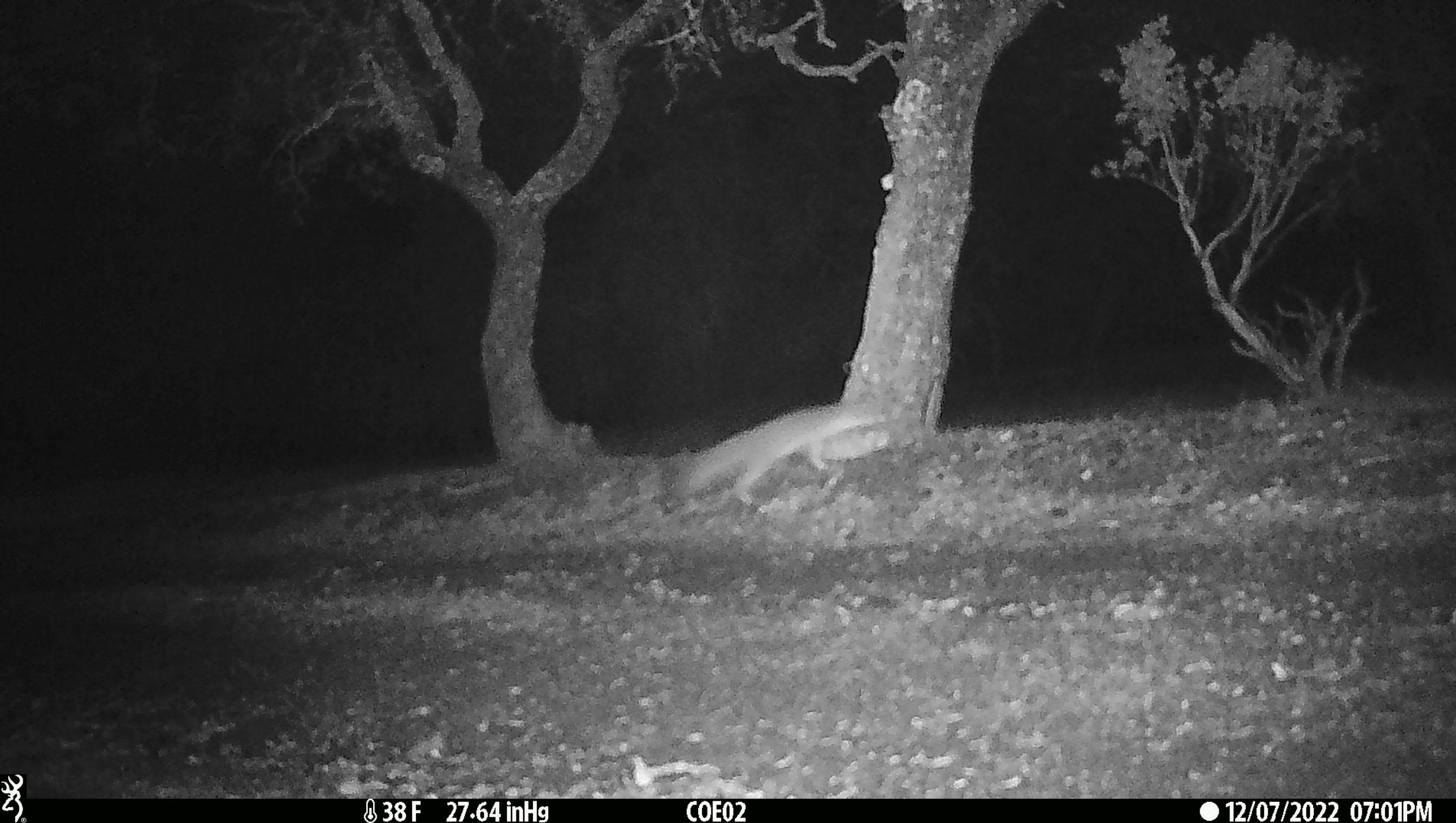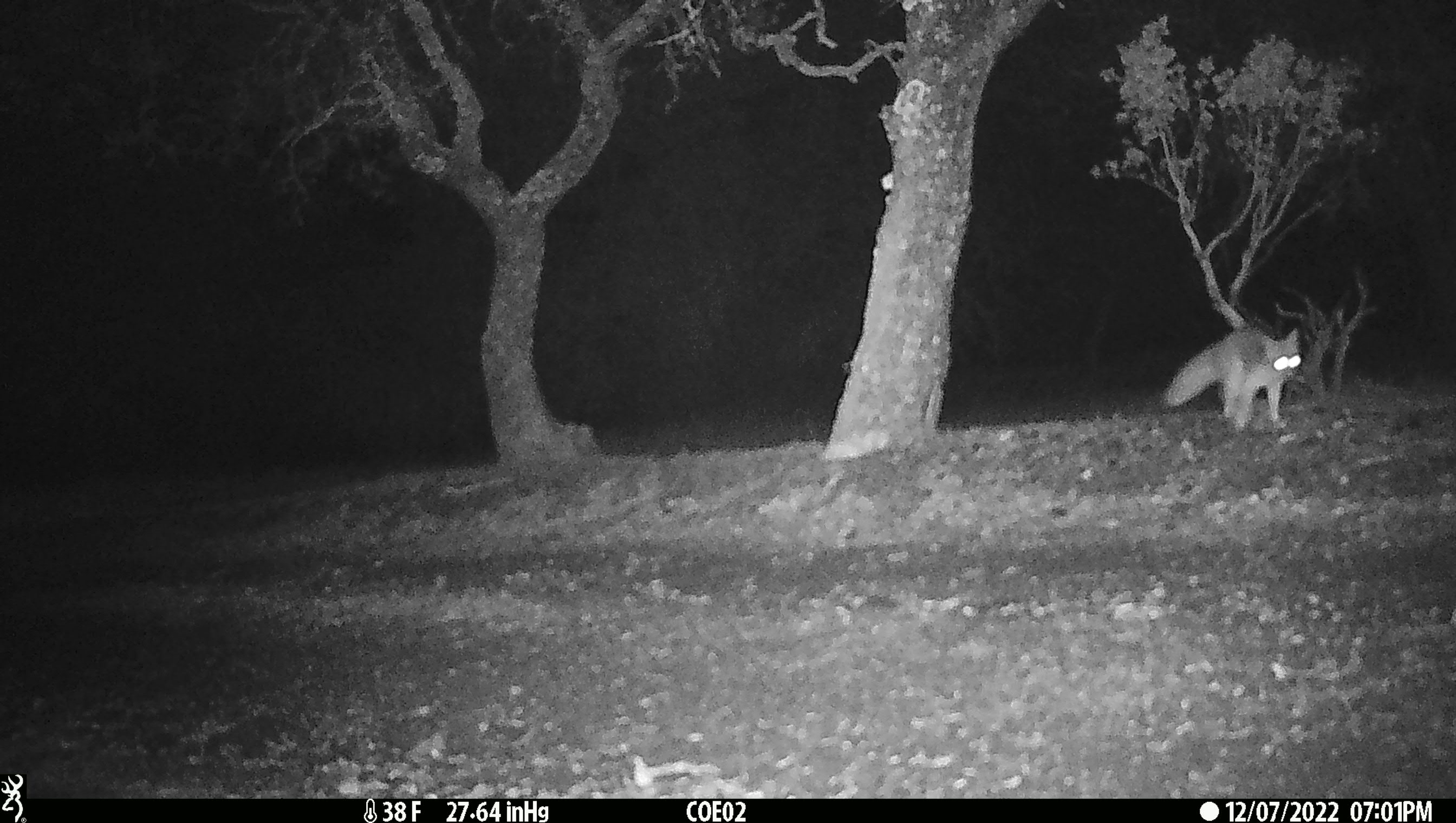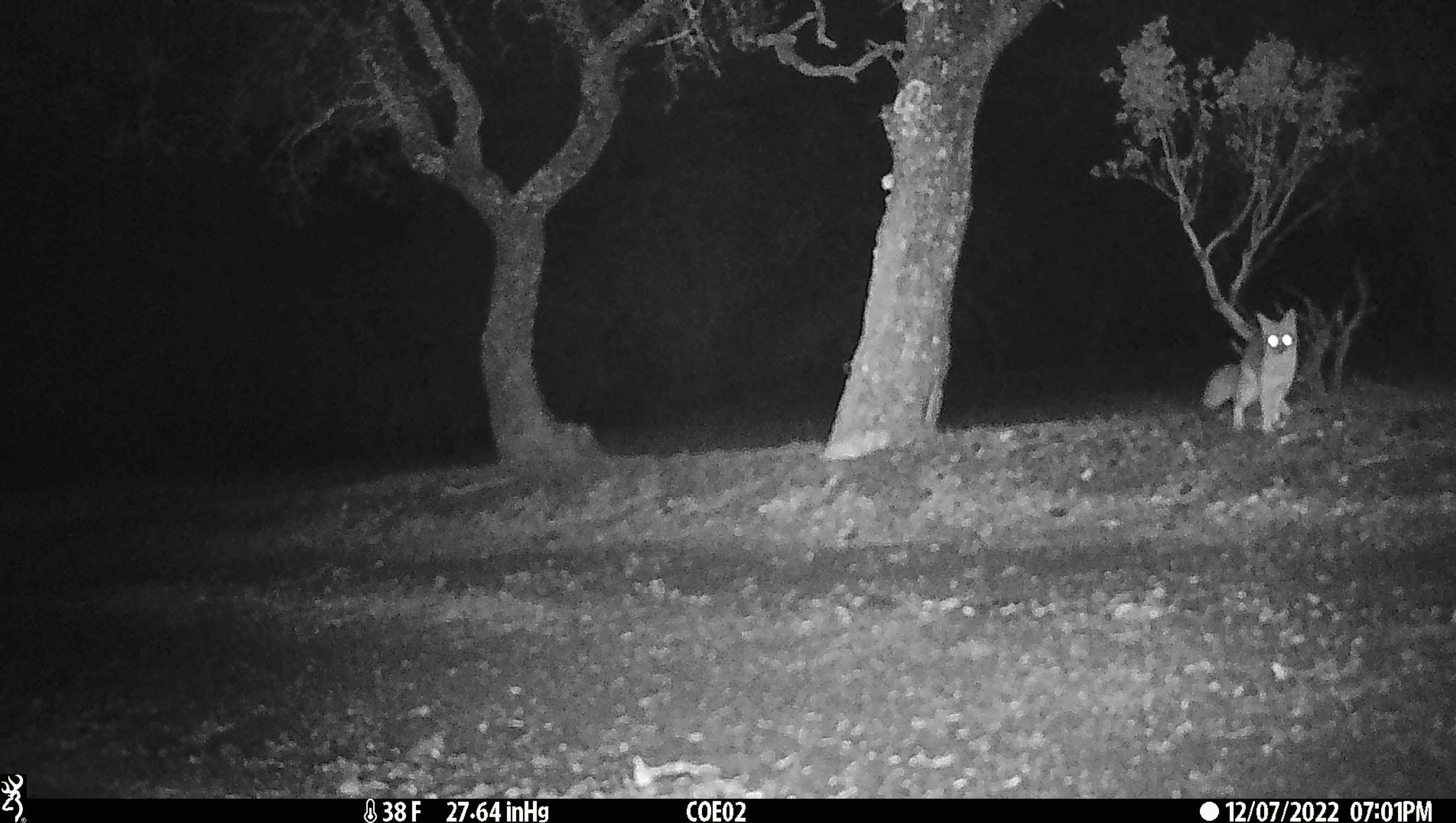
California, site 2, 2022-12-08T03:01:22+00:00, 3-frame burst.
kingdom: Animalia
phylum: Chordata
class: Mammalia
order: Carnivora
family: Canidae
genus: Urocyon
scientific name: Urocyon cinereoargenteus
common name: gray fox